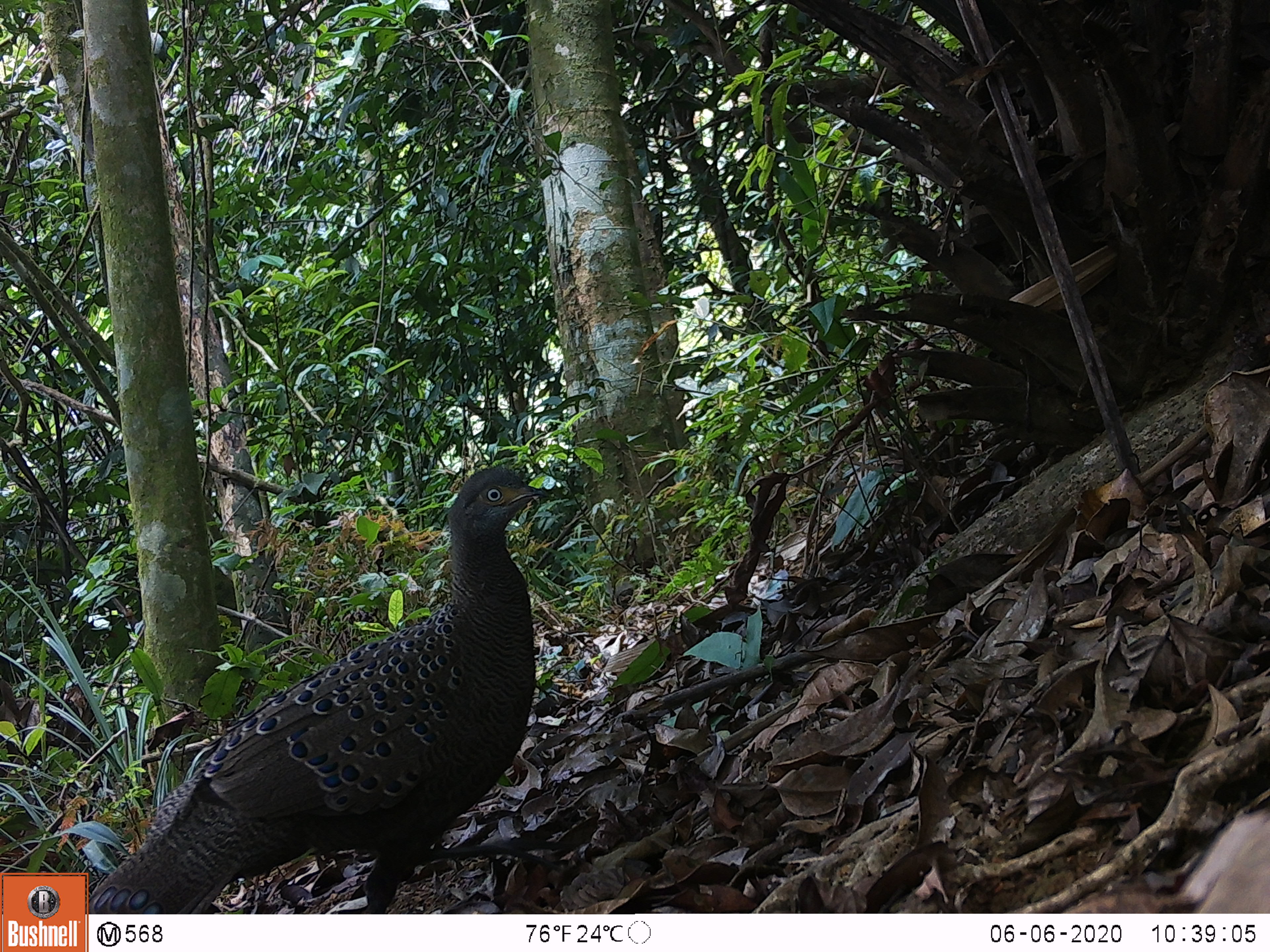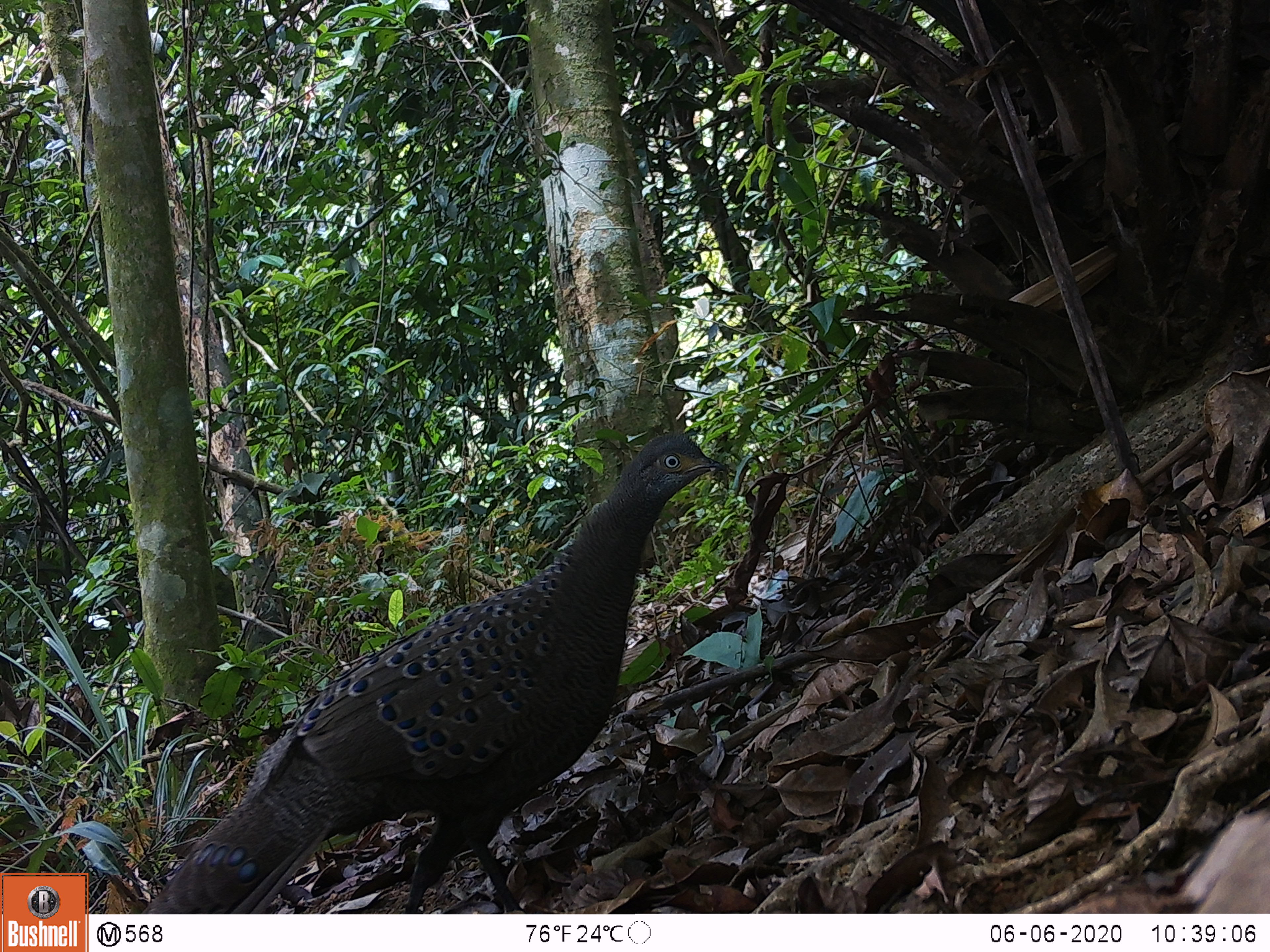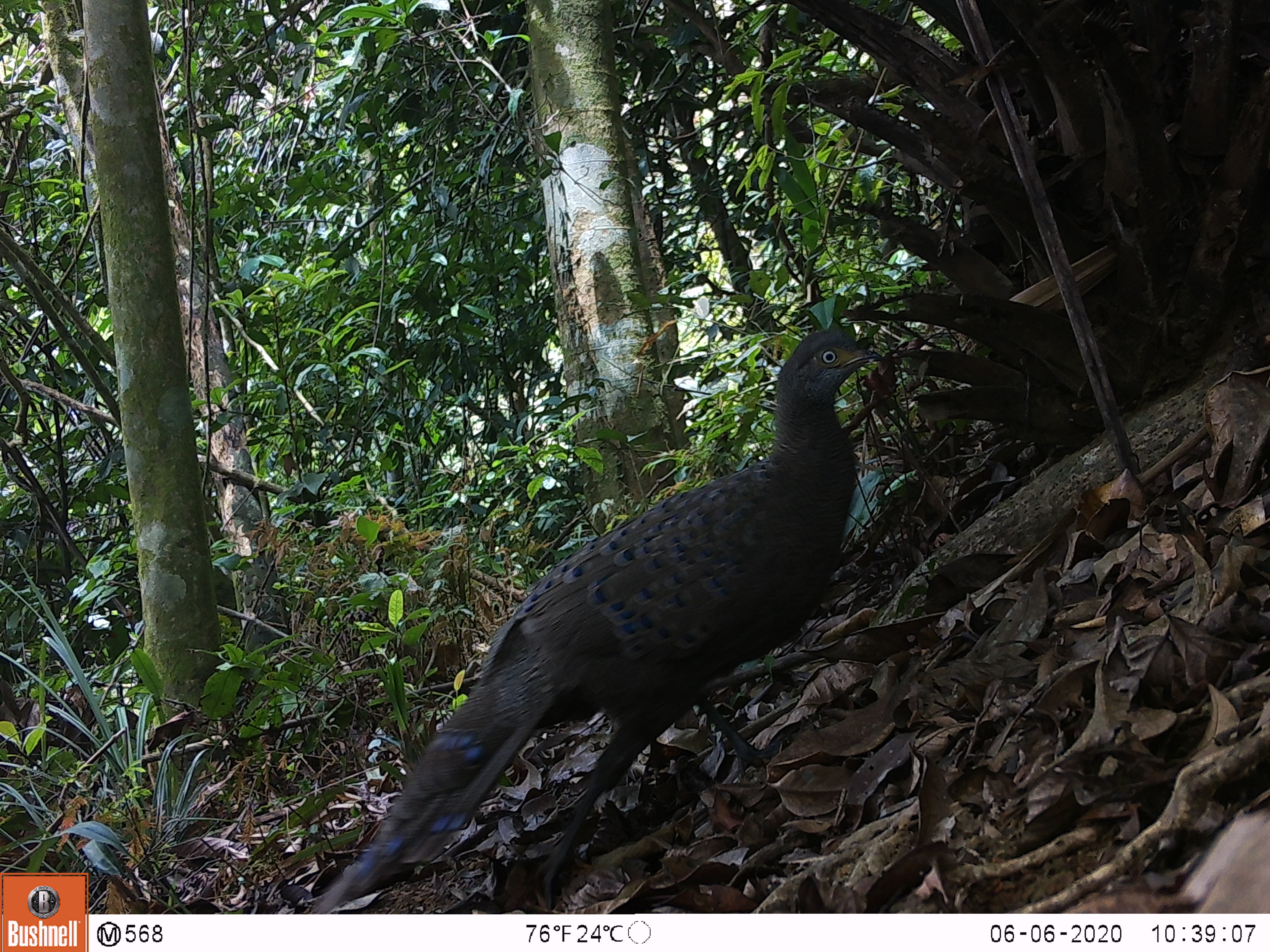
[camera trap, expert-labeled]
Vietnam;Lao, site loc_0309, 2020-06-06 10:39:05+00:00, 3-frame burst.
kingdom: Animalia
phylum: Chordata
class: Aves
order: Galliformes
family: Phasianidae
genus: Polyplectron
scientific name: Polyplectron bicalcaratum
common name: gray peacock-pheasant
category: grey peacock pheasant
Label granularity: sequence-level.